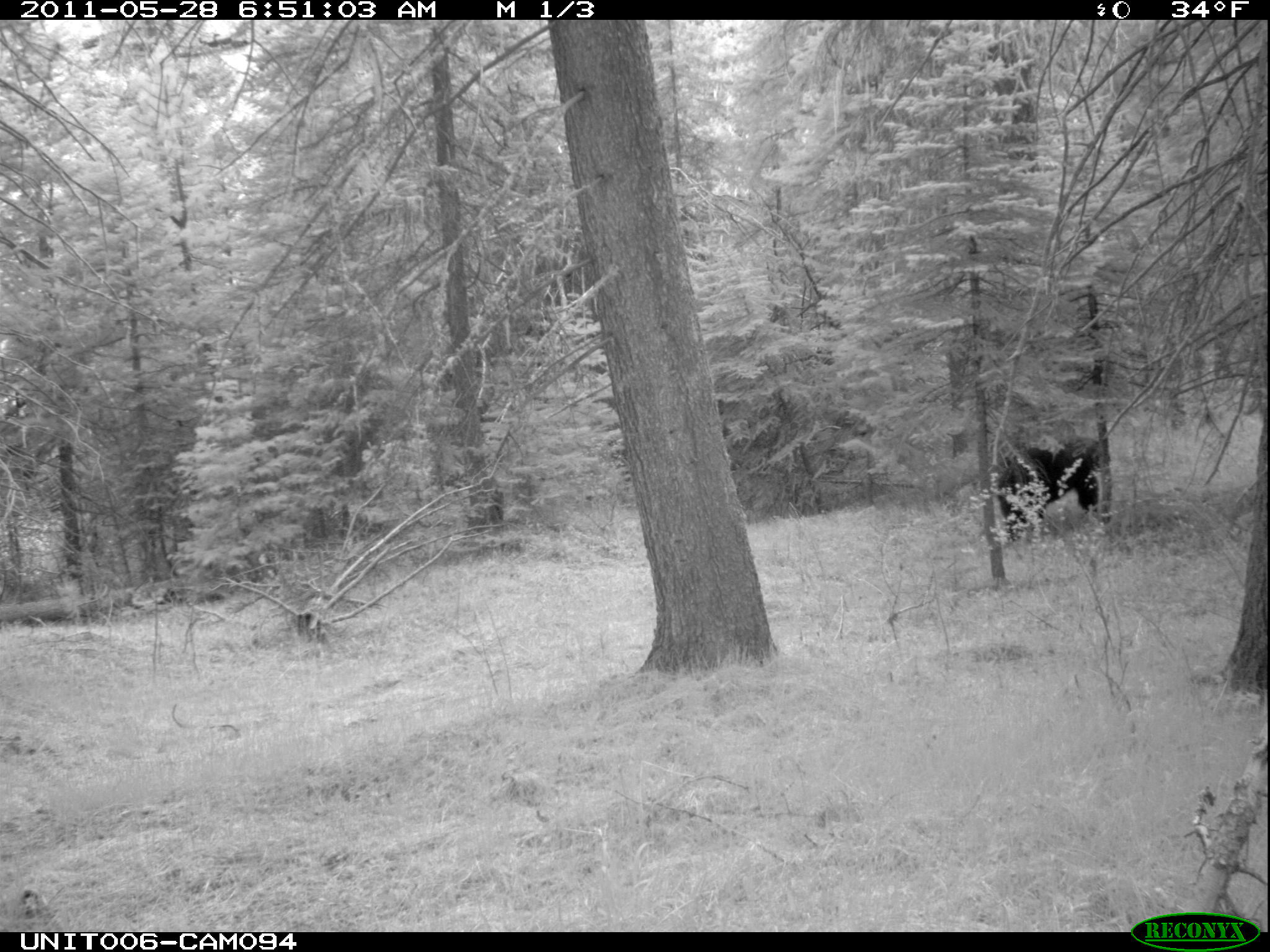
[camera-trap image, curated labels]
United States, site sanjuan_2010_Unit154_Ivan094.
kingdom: Animalia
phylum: Chordata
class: Mammalia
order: Carnivora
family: Ursidae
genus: Ursus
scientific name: Ursus americanus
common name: american black bear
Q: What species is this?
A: Ursus americanus (american black bear).